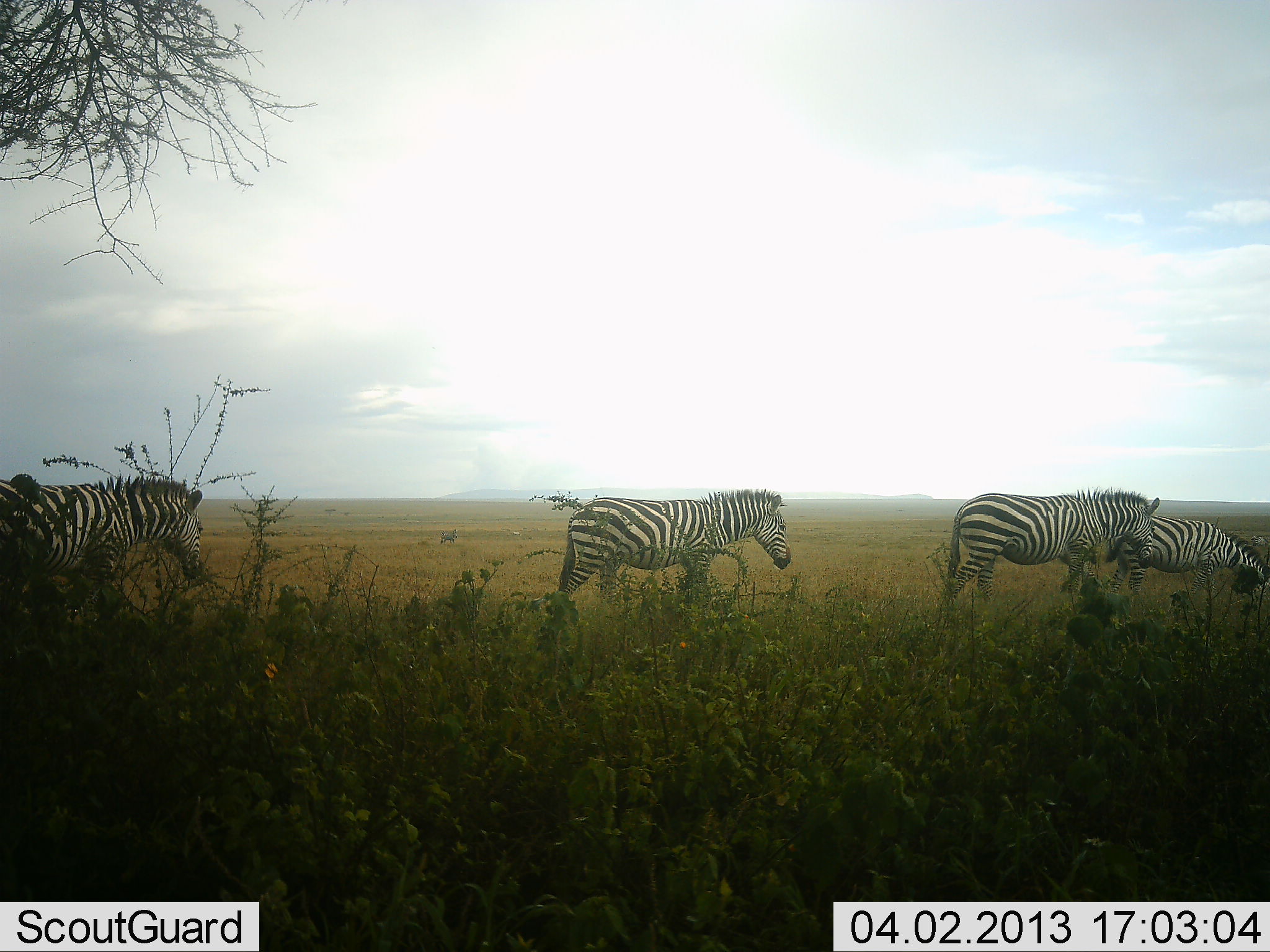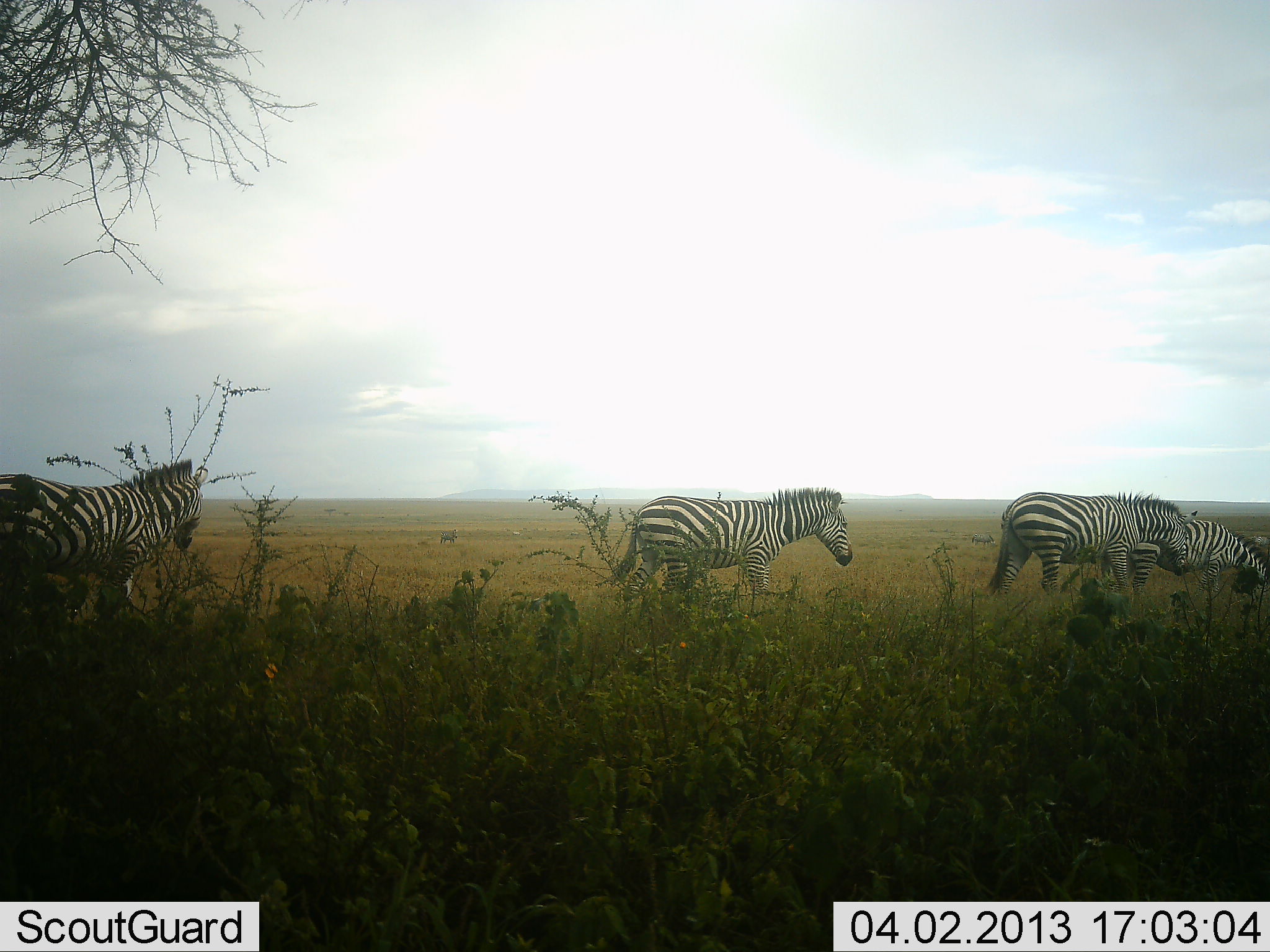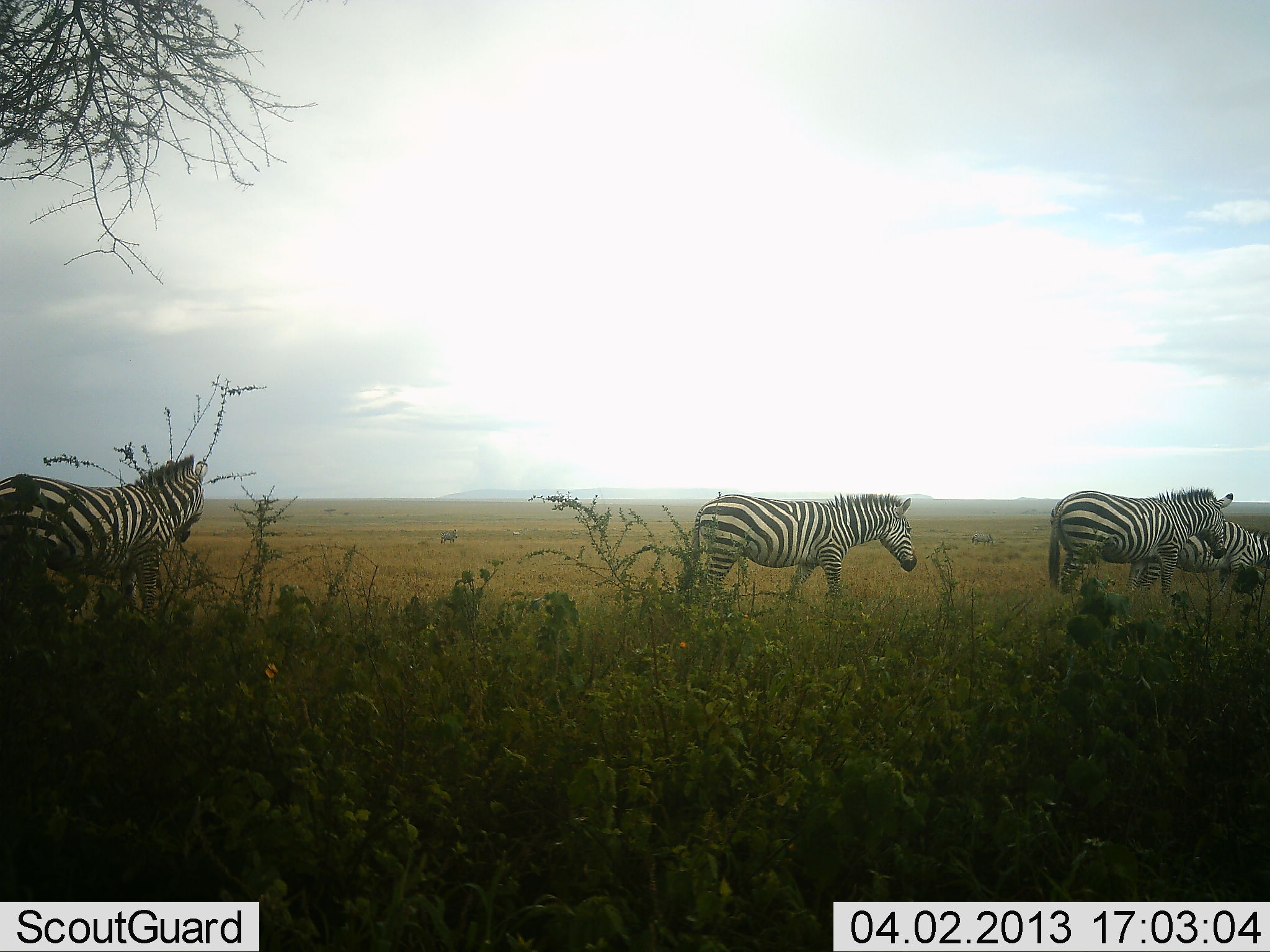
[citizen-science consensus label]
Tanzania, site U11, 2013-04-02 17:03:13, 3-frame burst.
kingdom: Animalia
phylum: Chordata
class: Mammalia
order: Perissodactyla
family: Equidae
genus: Equus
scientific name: Equus quagga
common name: plains zebra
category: zebra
Zebra (plains zebra) (Equus quagga), count 4. Behavior (volunteer vote fractions): standing 20%, resting 0%, moving 100%, interacting 5%. Young present (vote fraction): 0%. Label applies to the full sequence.